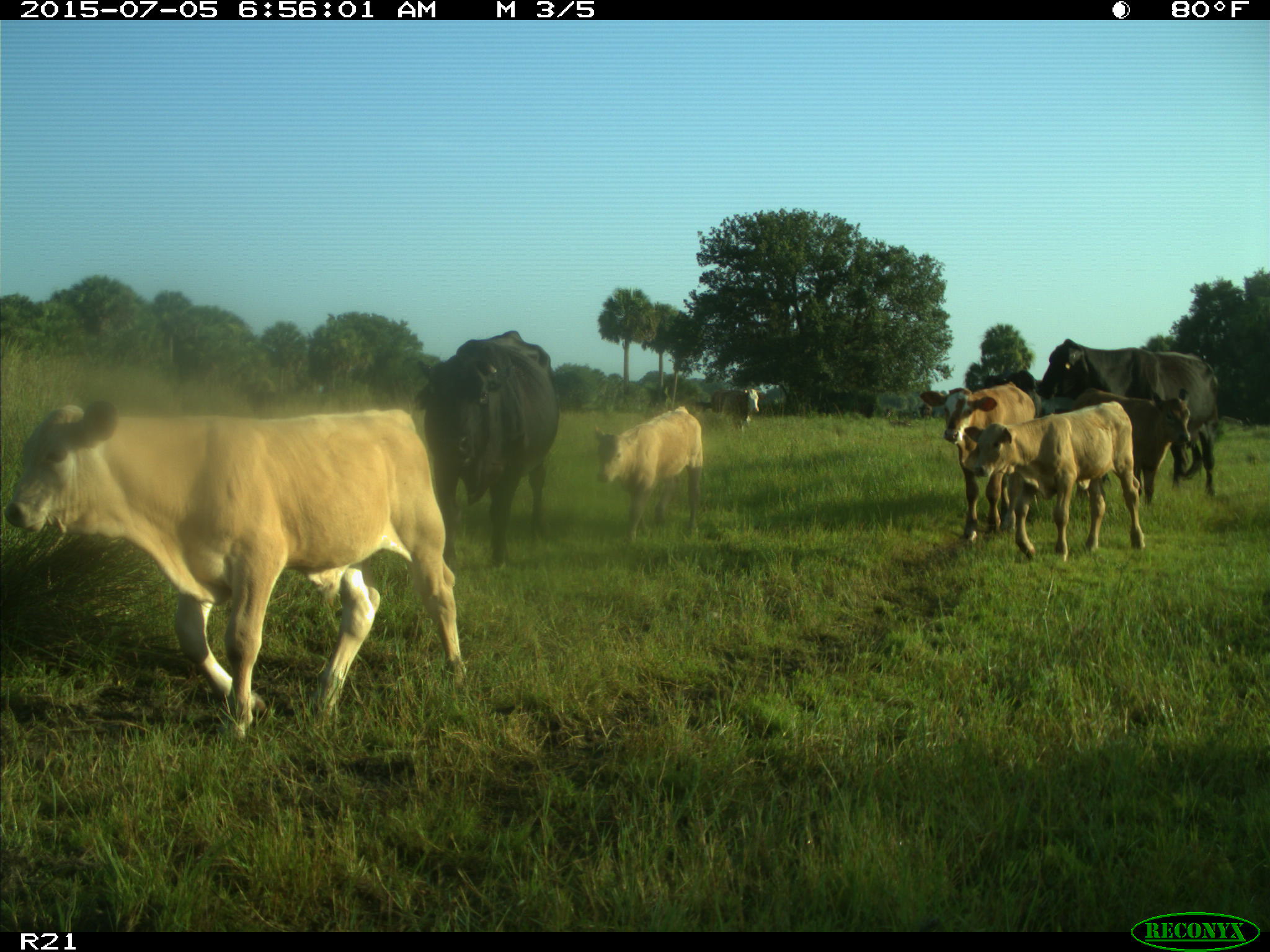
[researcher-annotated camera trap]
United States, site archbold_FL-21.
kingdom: Animalia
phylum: Chordata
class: Mammalia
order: Artiodactyla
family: Bovidae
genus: Bos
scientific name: Bos taurus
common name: domestic cow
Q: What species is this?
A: Bos taurus (domestic cow).